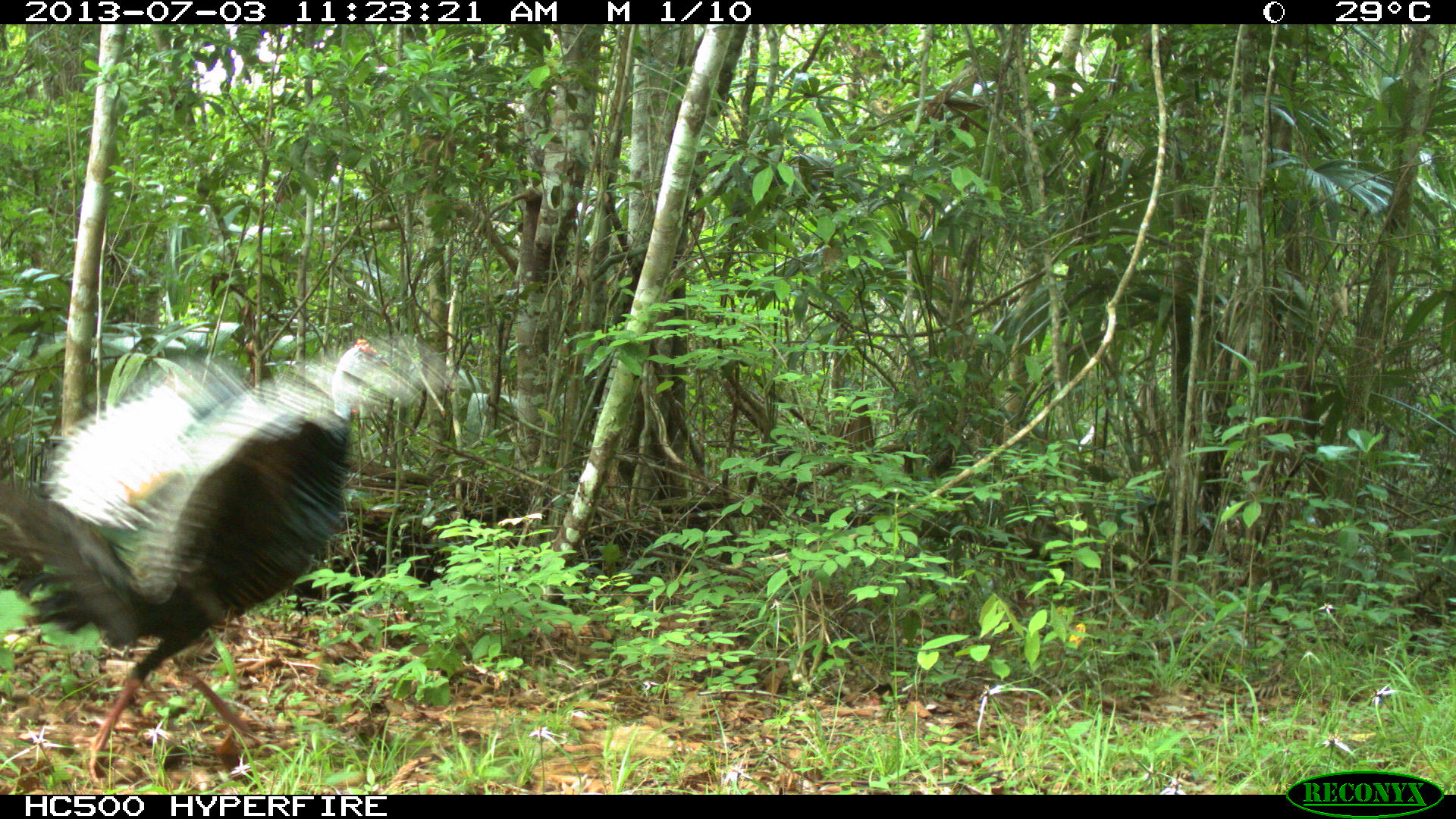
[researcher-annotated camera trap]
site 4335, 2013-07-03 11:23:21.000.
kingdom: Animalia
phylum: Chordata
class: Aves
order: Galliformes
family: Phasianidae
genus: Meleagris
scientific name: Meleagris ocellata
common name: ocellated turkey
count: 1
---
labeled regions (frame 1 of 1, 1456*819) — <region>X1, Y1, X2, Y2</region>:
meleagris ocellata: <region>0, 332, 468, 790</region>